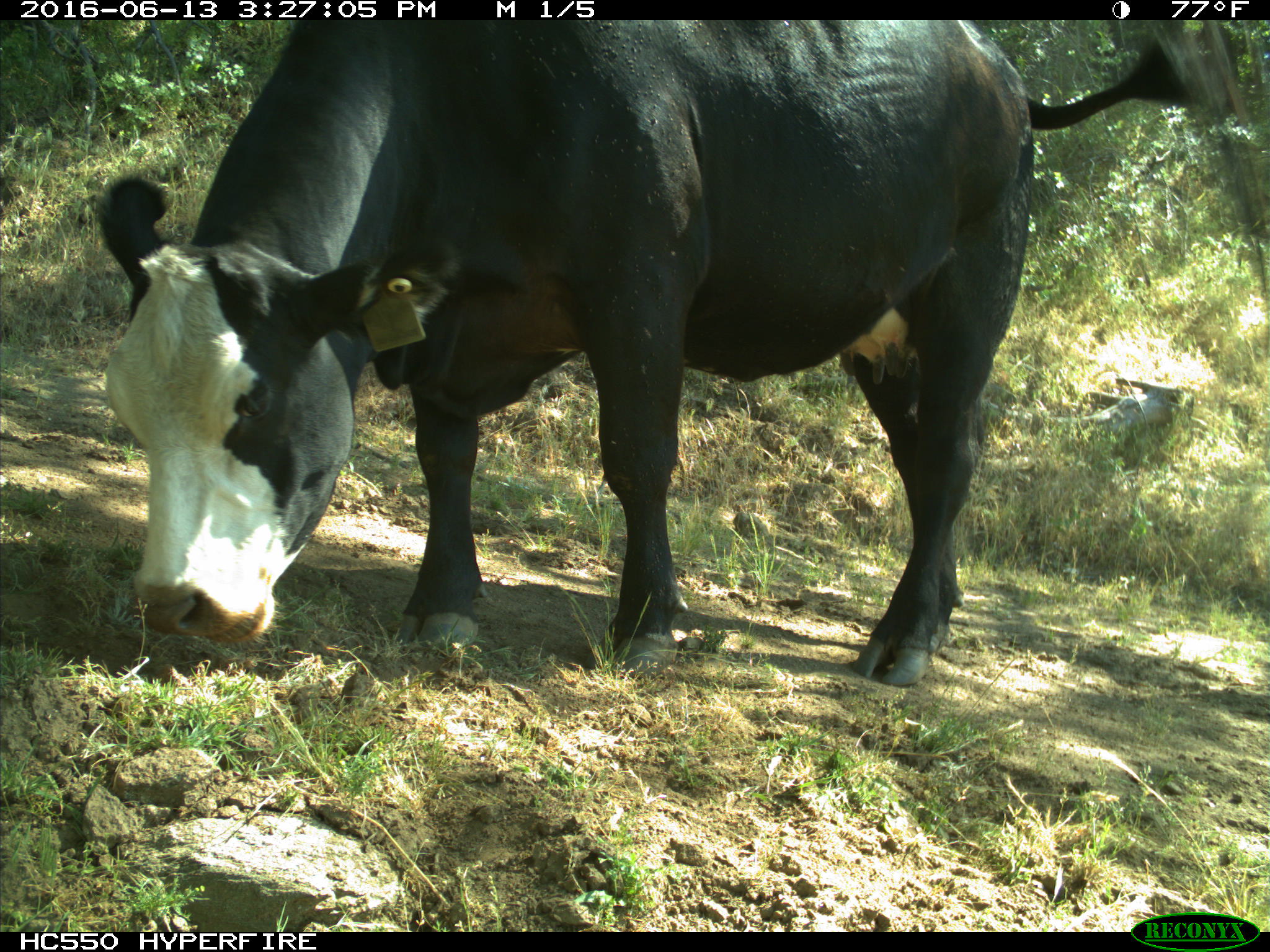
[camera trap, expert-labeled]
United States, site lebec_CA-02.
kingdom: Animalia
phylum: Chordata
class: Mammalia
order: Artiodactyla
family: Bovidae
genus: Bos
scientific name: Bos taurus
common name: domestic cow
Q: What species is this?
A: Bos taurus (domestic cow).